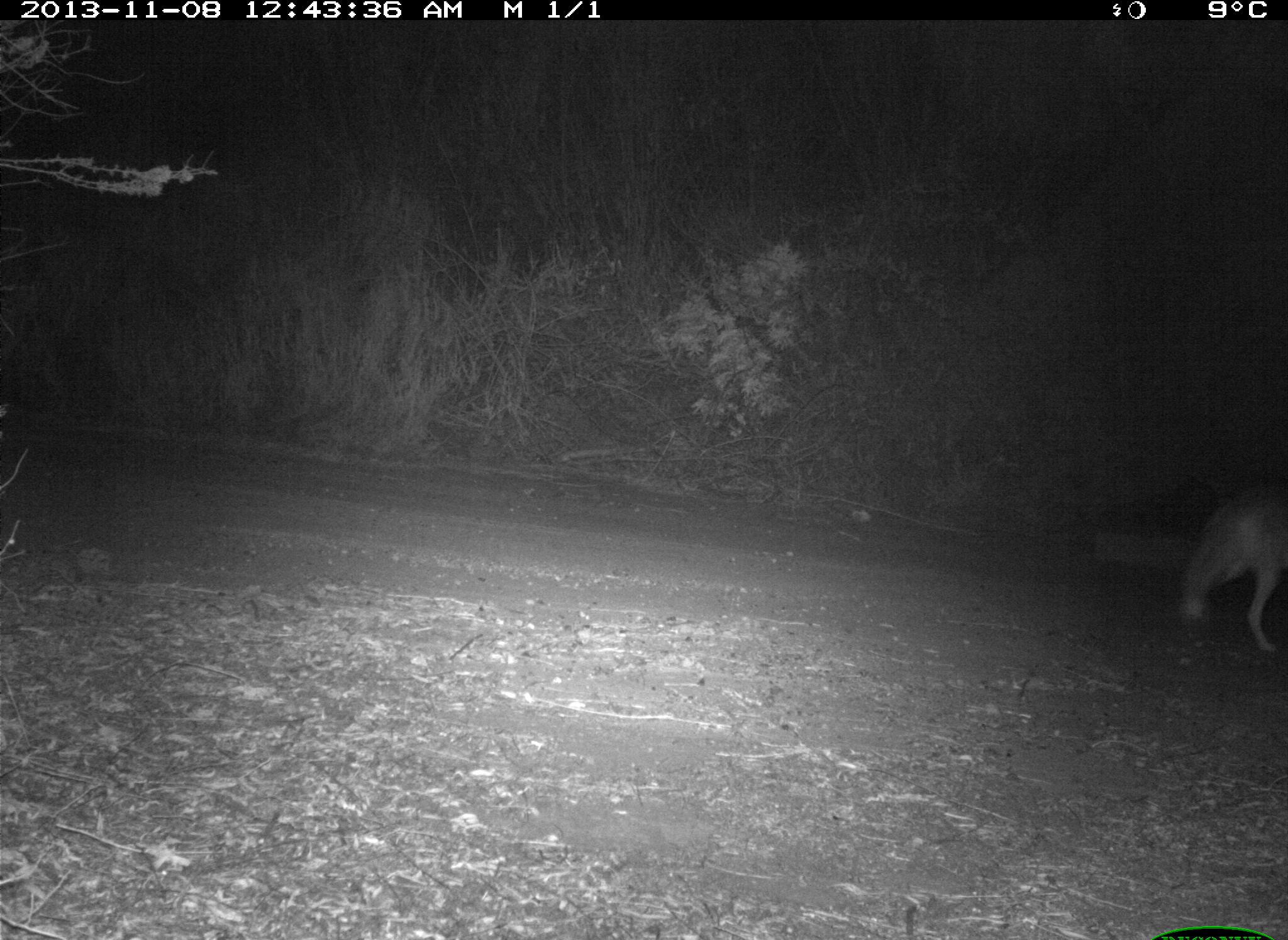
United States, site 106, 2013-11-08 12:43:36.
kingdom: Animalia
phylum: Chordata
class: Mammalia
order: Carnivora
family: Canidae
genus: Canis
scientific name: Canis latrans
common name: coyote